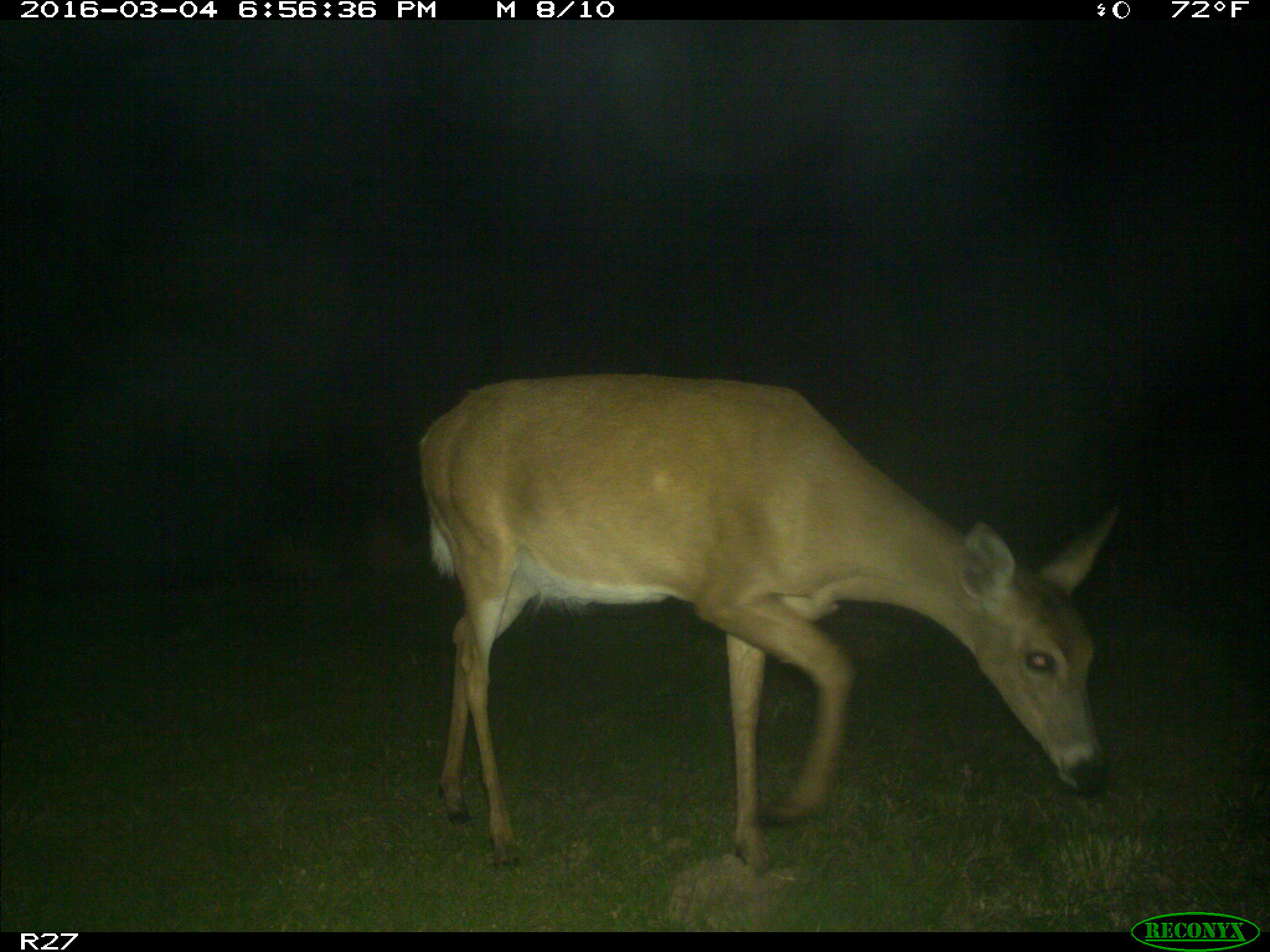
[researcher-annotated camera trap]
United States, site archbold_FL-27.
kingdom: Animalia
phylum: Chordata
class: Mammalia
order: Artiodactyla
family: Cervidae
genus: Odocoileus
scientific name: Odocoileus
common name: deer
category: unidentified deer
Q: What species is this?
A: Unidentified deer (deer) (Odocoileus).